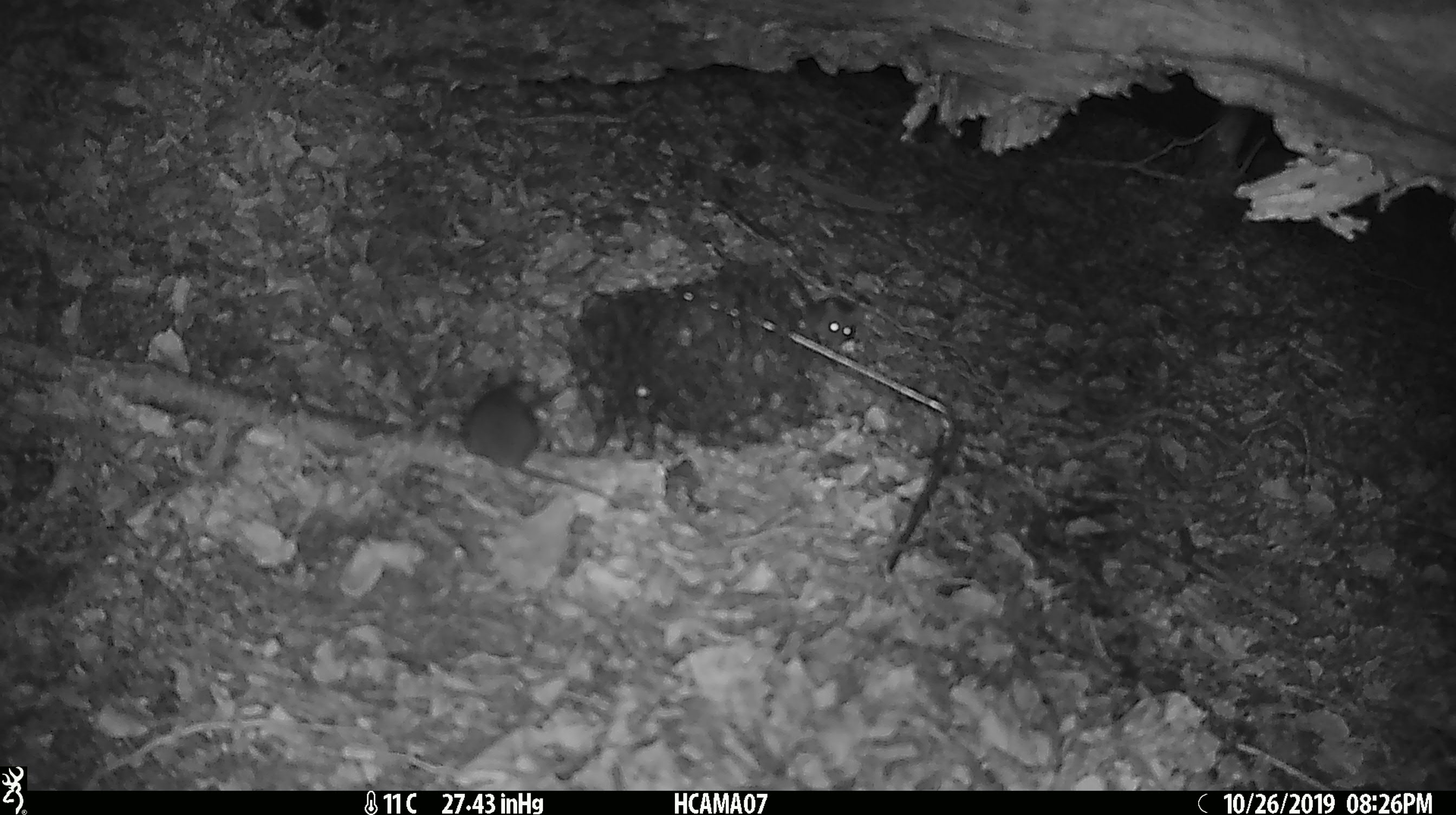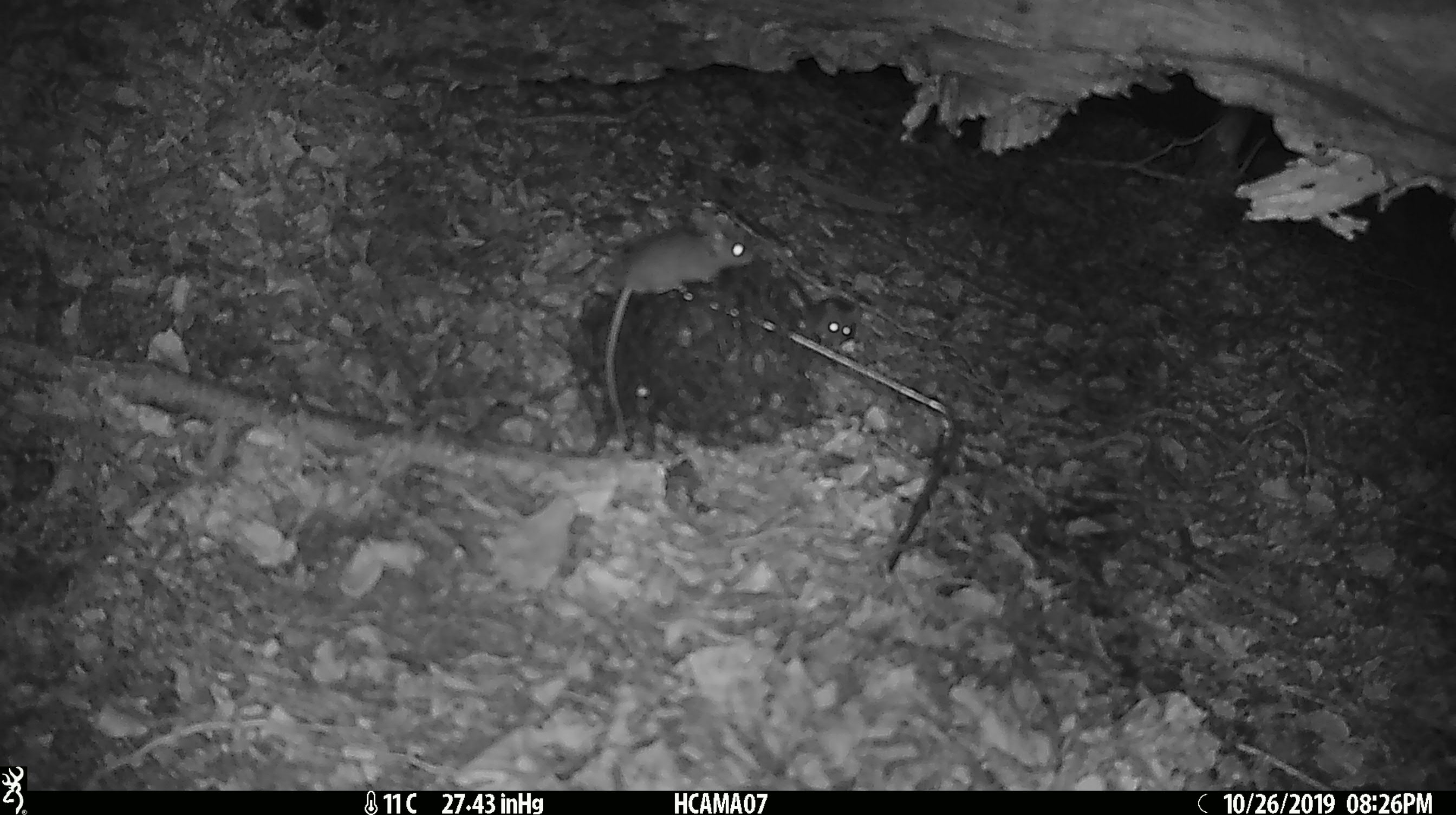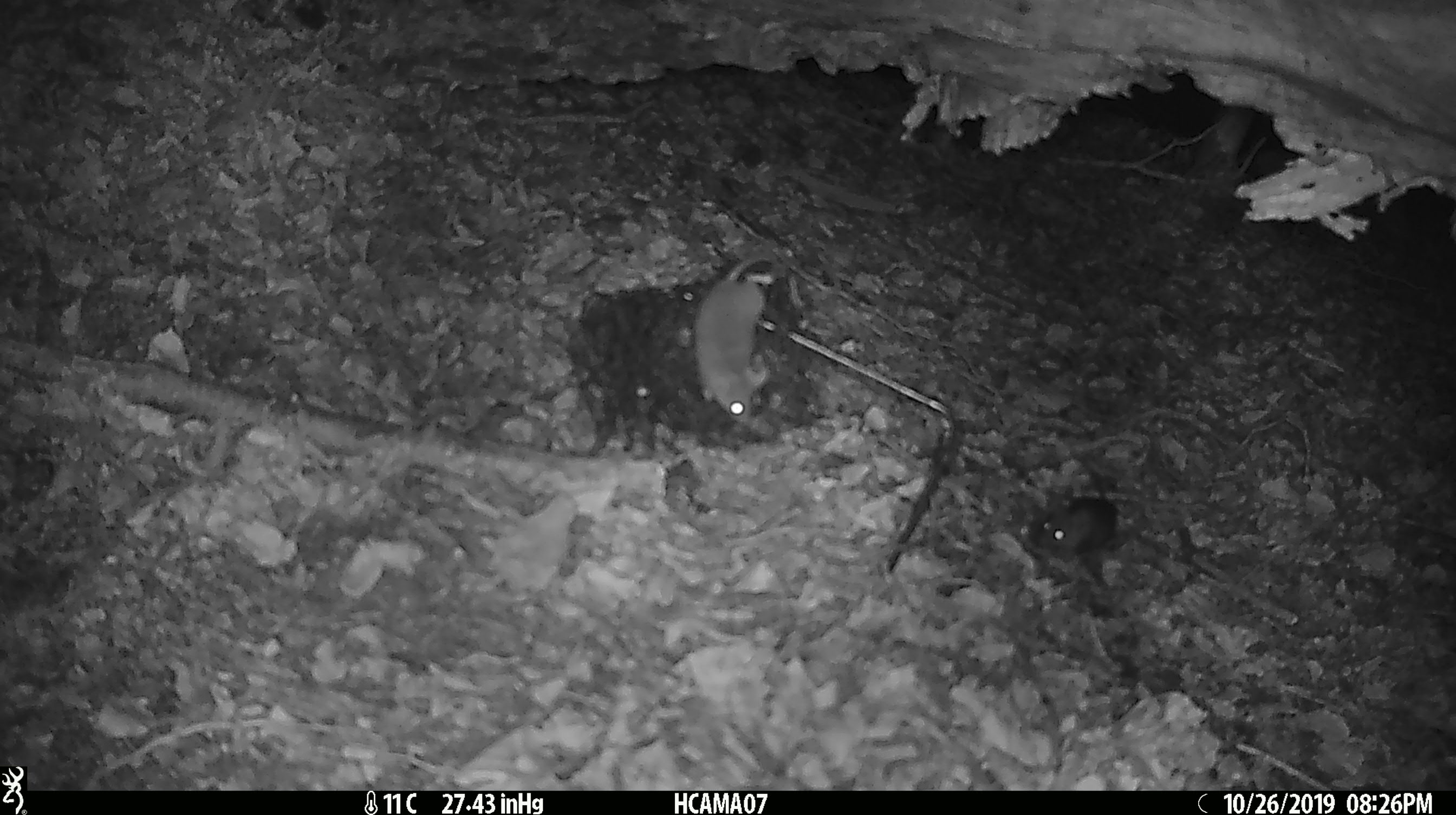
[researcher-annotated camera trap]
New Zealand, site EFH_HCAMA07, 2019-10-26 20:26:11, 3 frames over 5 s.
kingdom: Animalia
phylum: Chordata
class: Mammalia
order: Rodentia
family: Muridae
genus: Mus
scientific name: Mus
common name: mouse